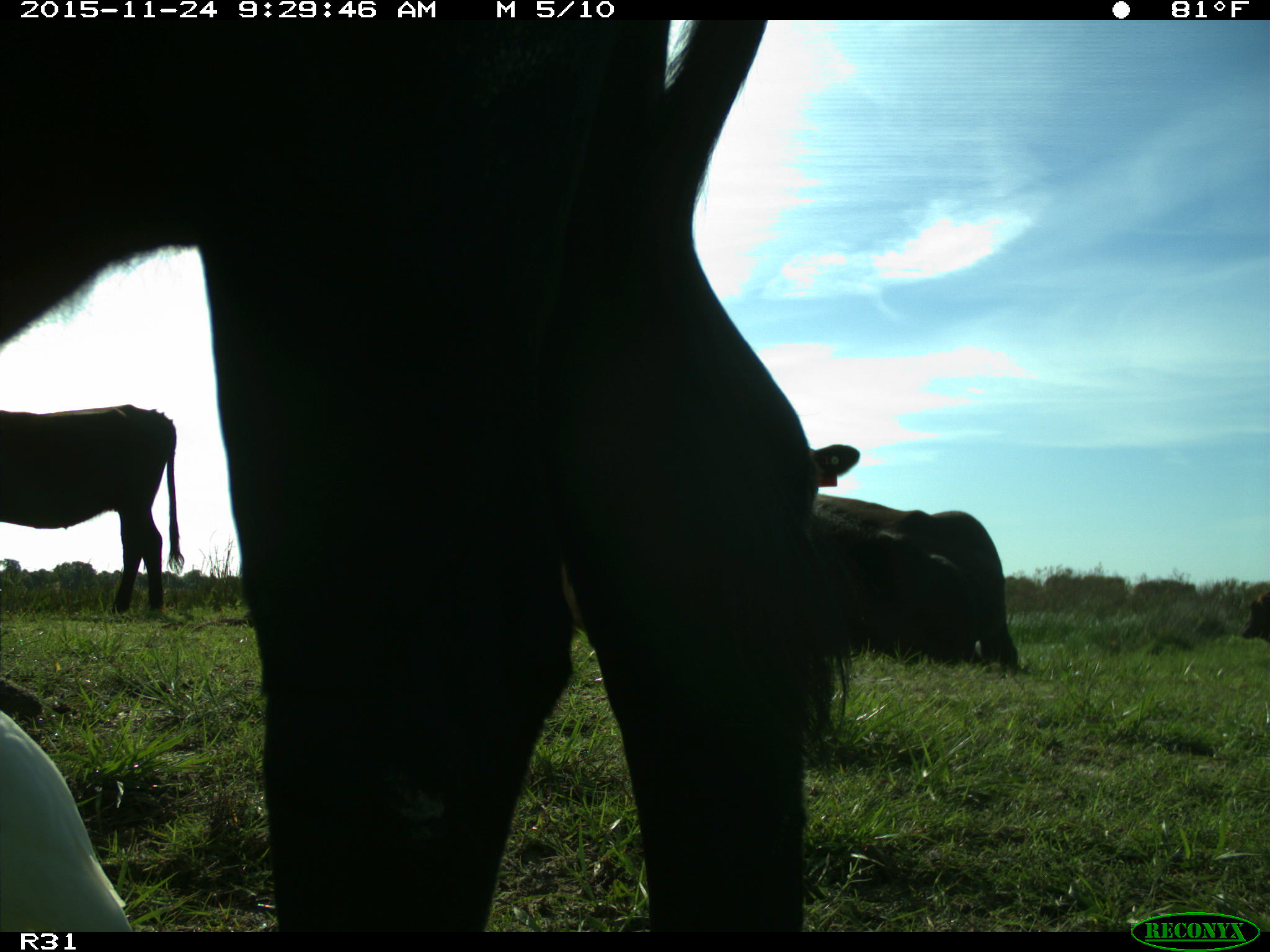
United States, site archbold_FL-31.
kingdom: Animalia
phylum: Chordata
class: Mammalia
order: Artiodactyla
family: Bovidae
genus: Bos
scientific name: Bos taurus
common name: domestic cow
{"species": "Bos taurus (domestic cow)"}